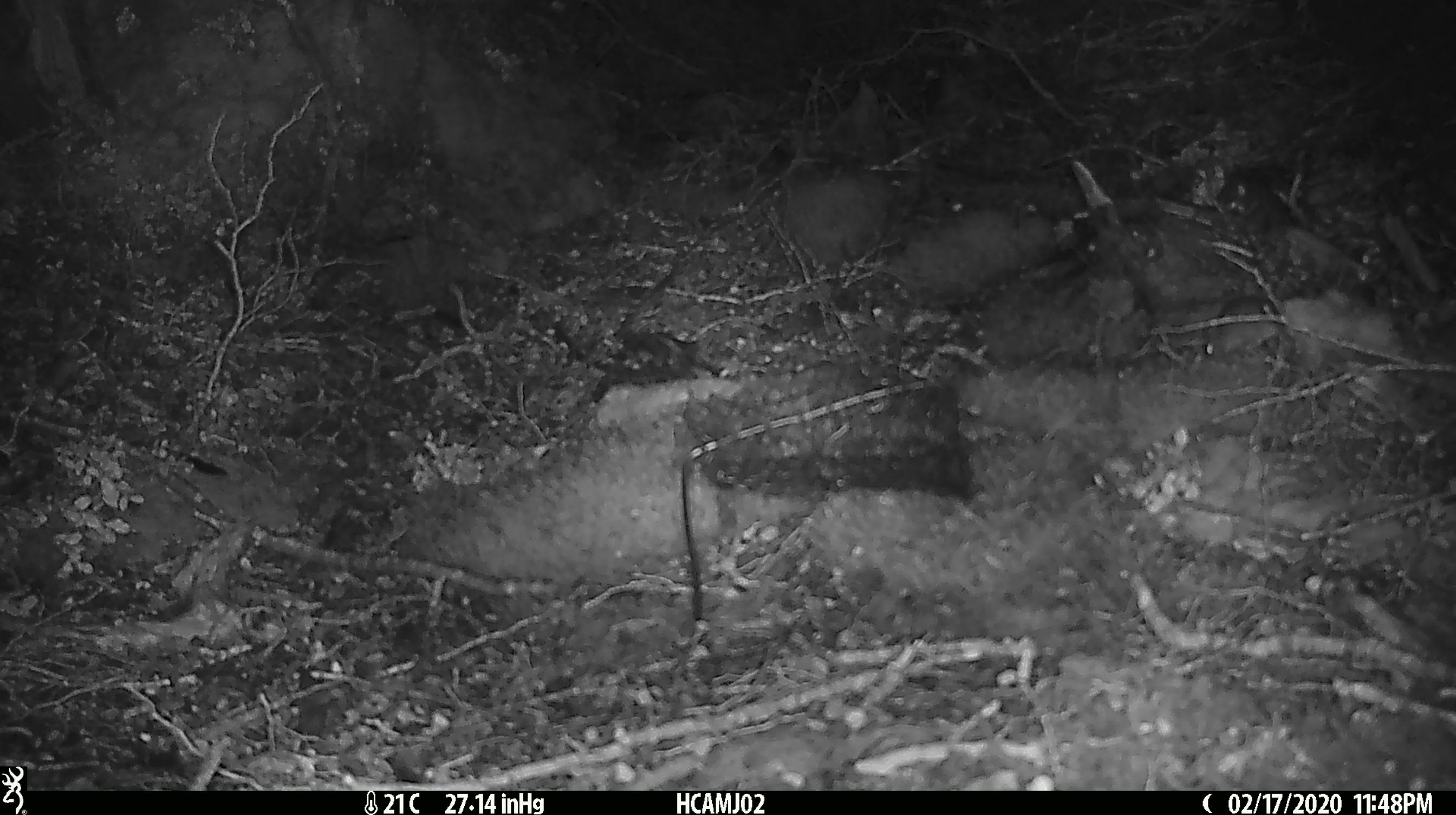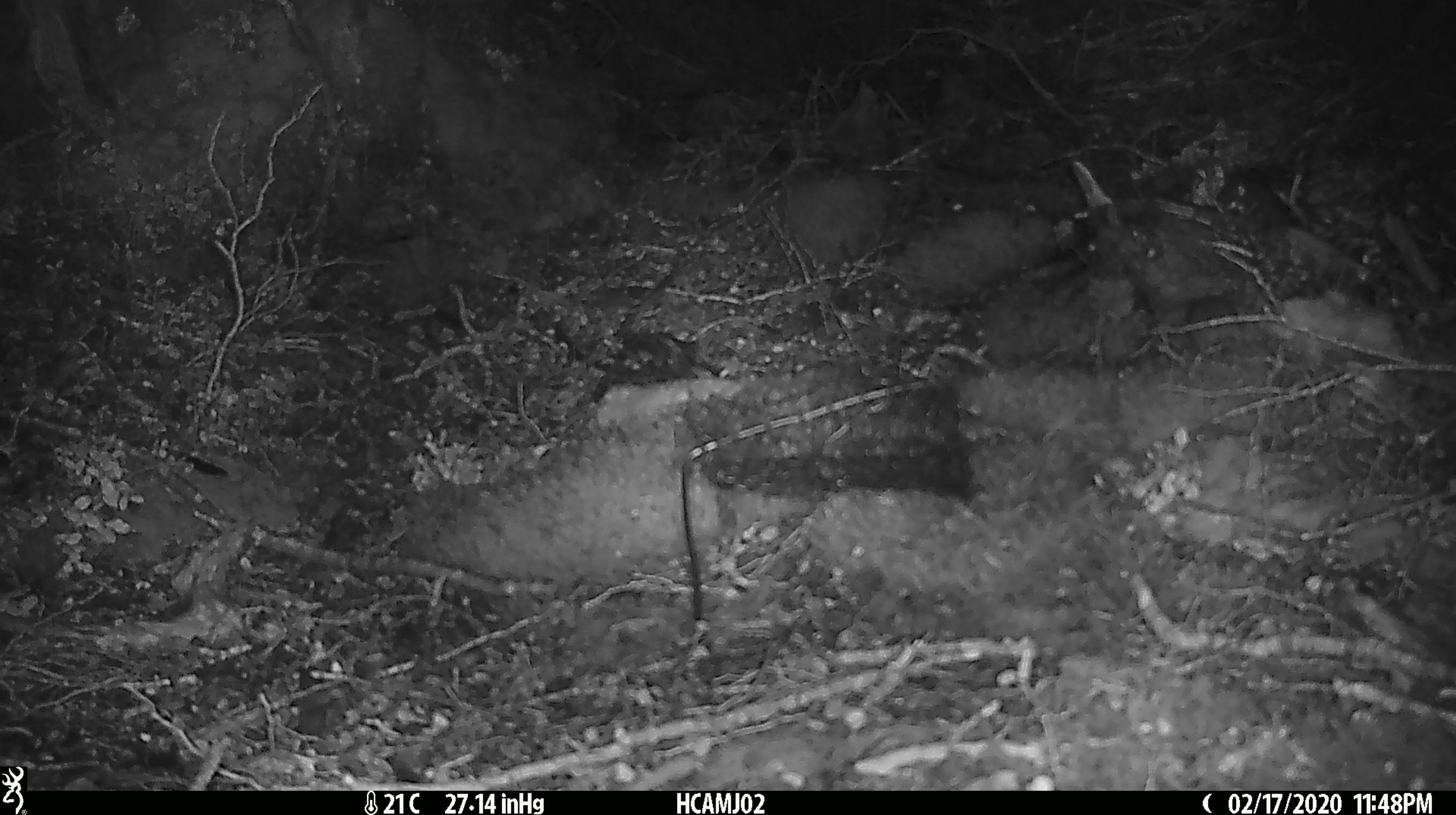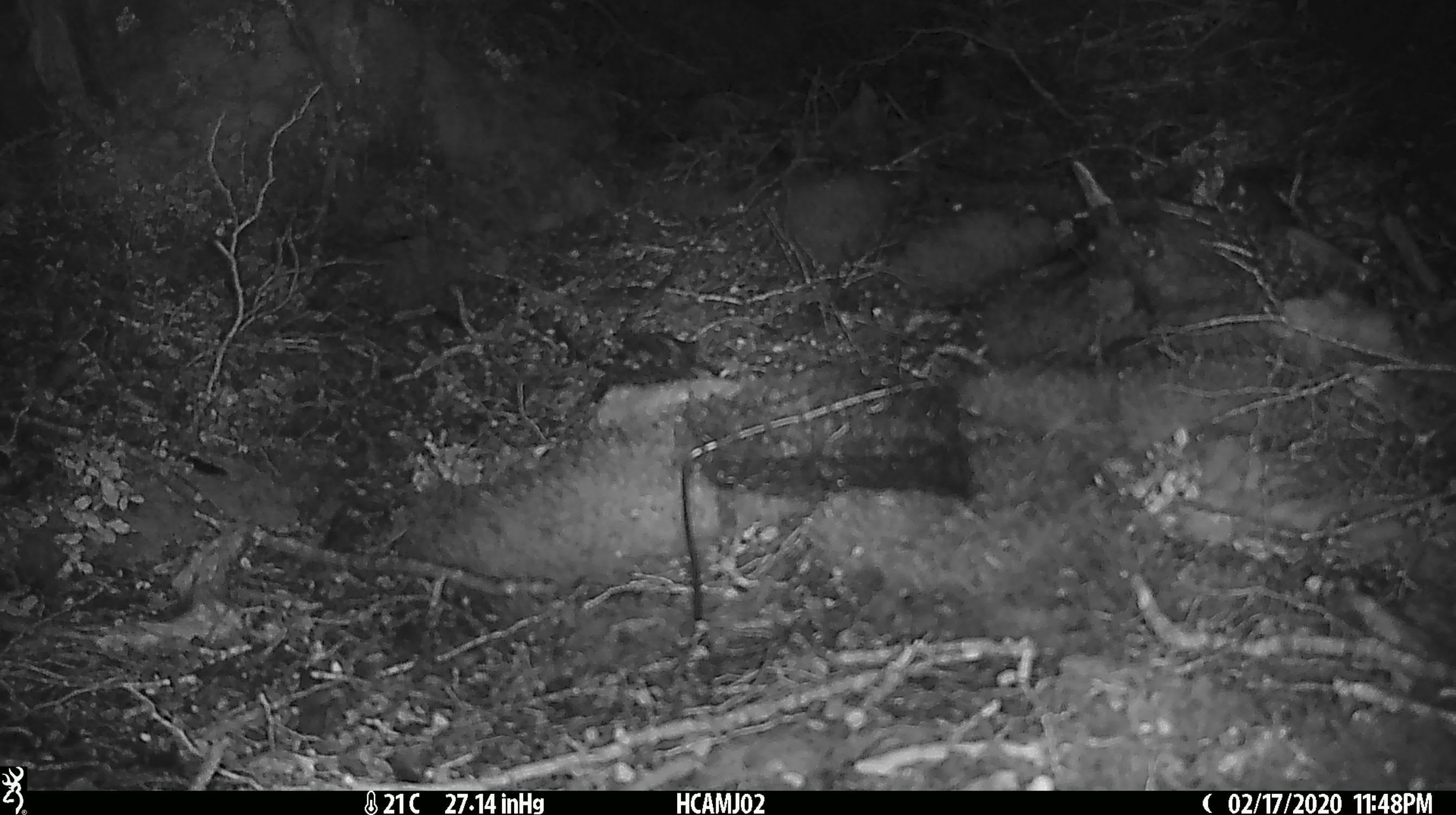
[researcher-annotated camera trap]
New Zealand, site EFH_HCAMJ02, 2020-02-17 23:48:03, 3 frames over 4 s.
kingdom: Animalia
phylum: Chordata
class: Mammalia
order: Rodentia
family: Muridae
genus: Mus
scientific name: Mus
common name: mouse